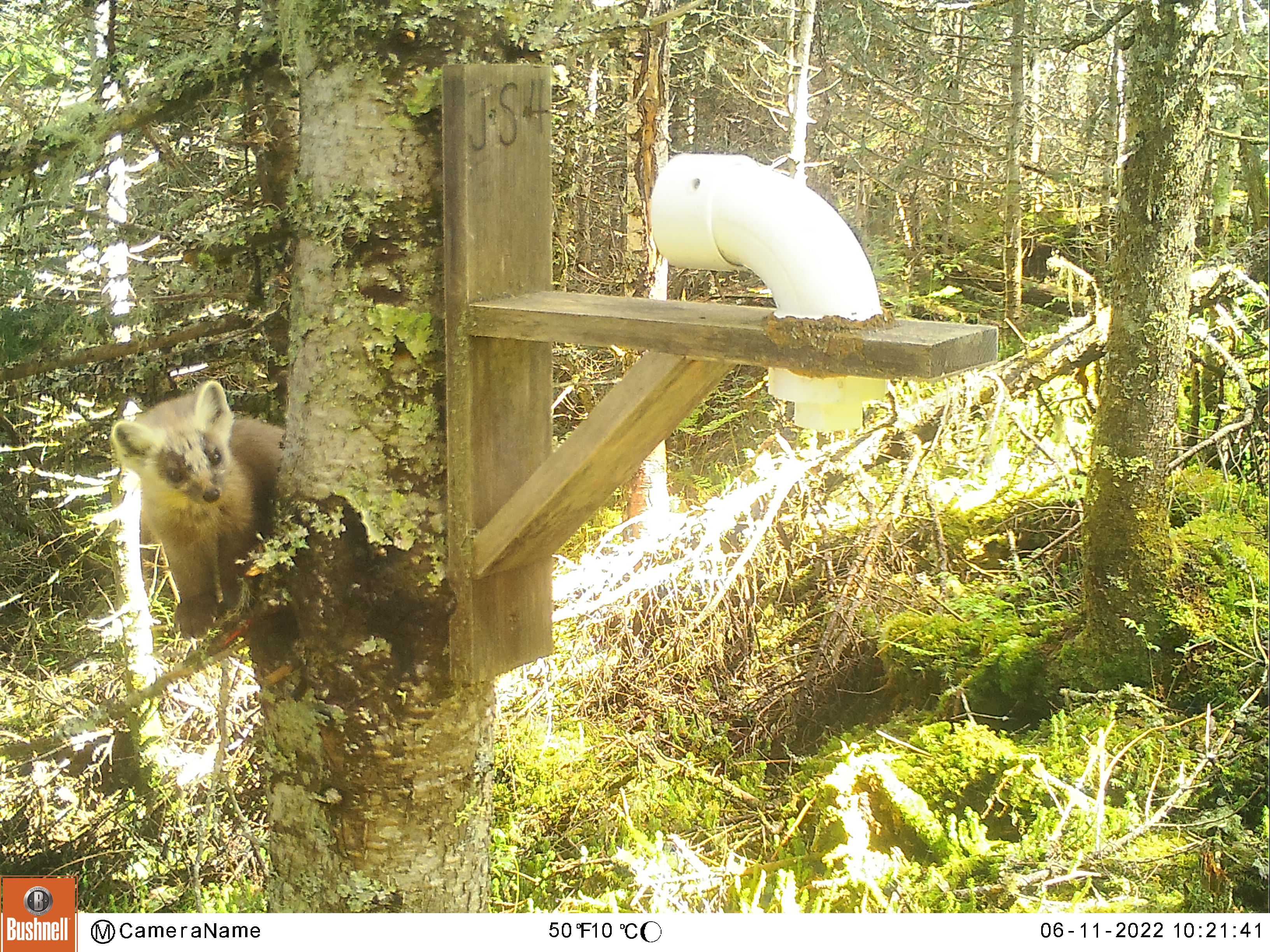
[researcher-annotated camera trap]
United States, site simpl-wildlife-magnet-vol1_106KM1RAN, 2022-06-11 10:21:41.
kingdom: Animalia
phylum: Chordata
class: Mammalia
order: Carnivora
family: Mustelidae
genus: Martes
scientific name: Martes americana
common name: american marten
American marten (Martes americana).